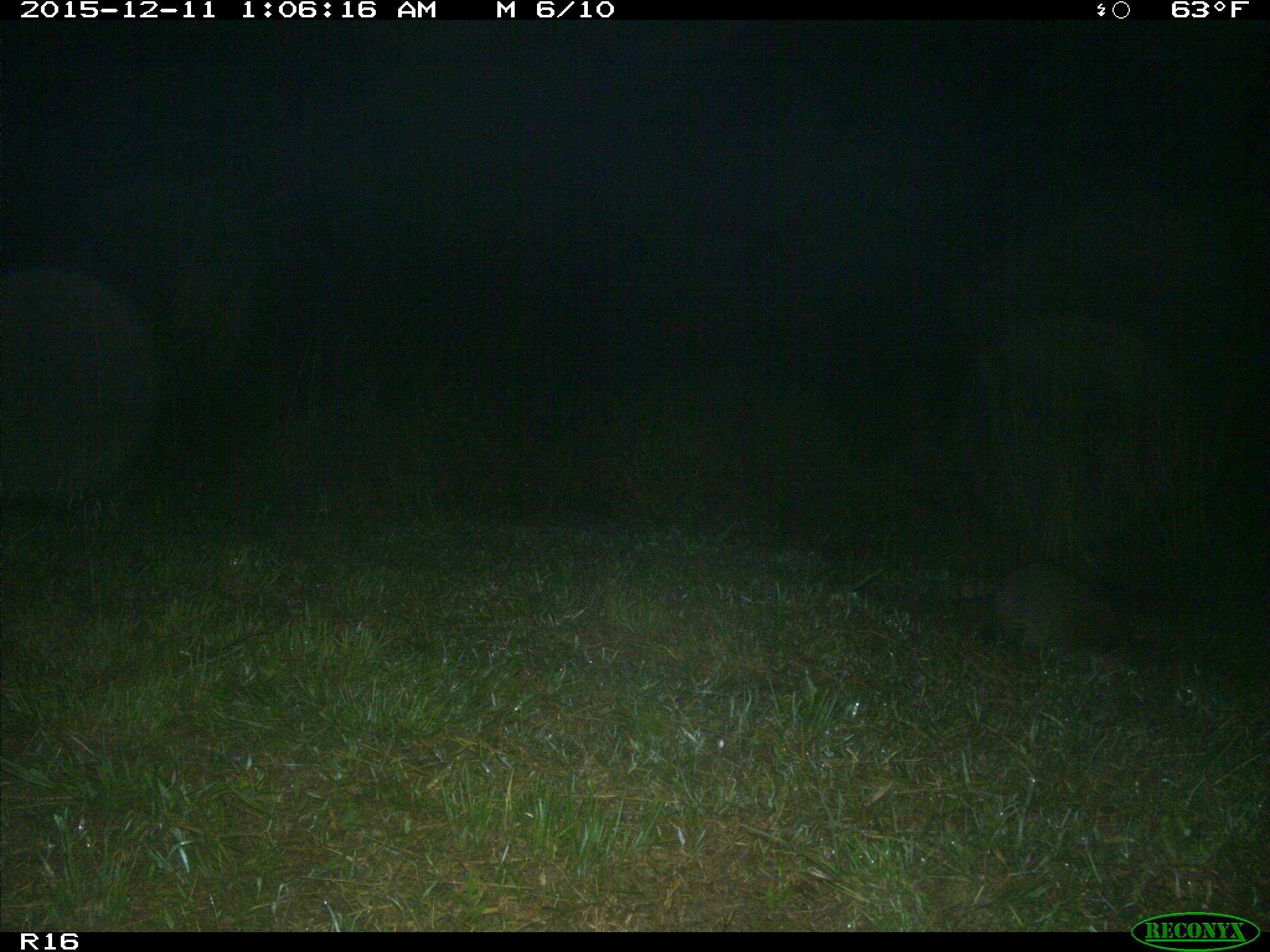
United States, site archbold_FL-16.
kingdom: Animalia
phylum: Chordata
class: Mammalia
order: Carnivora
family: Procyonidae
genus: Procyon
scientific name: Procyon lotor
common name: common raccoon